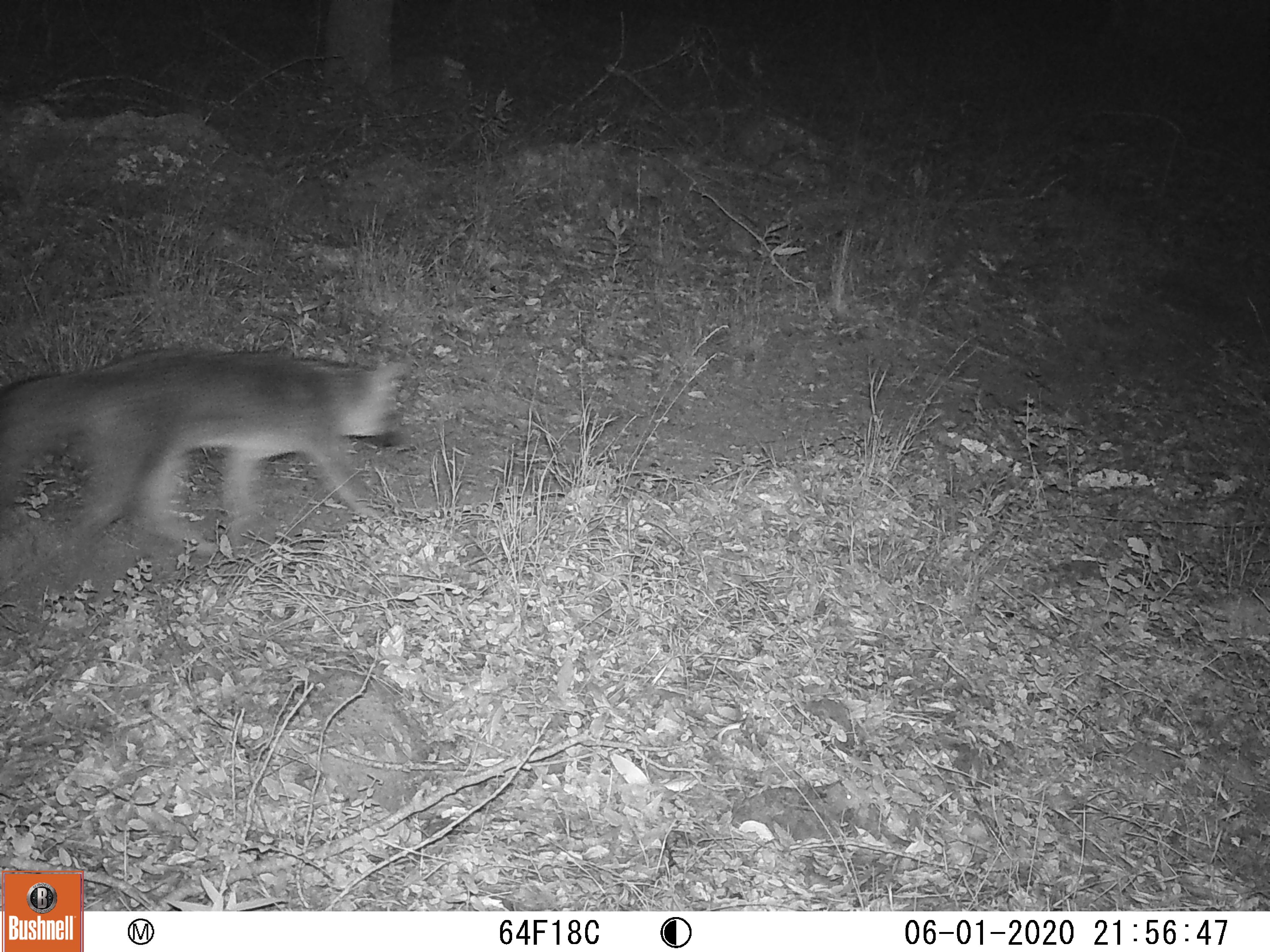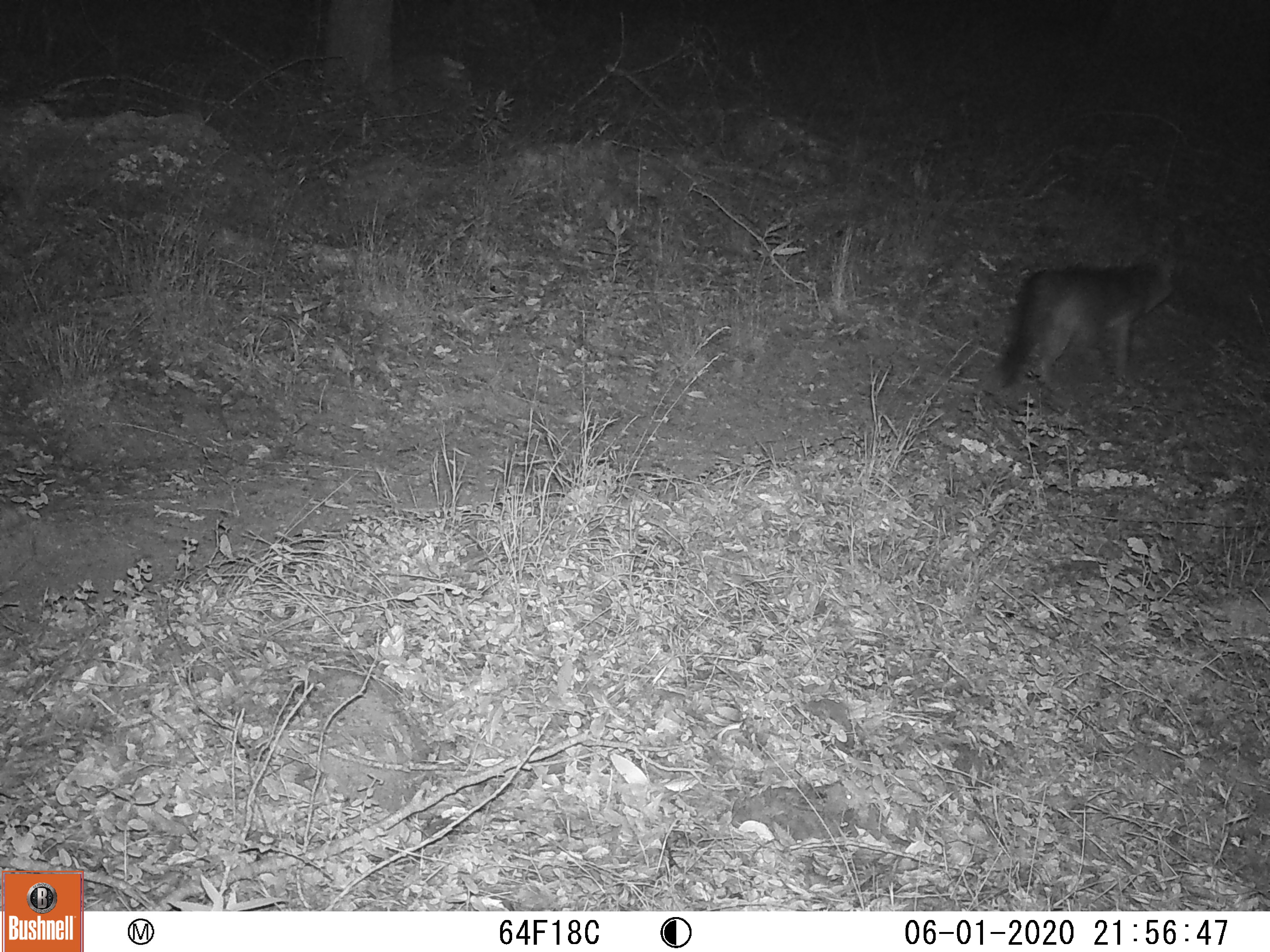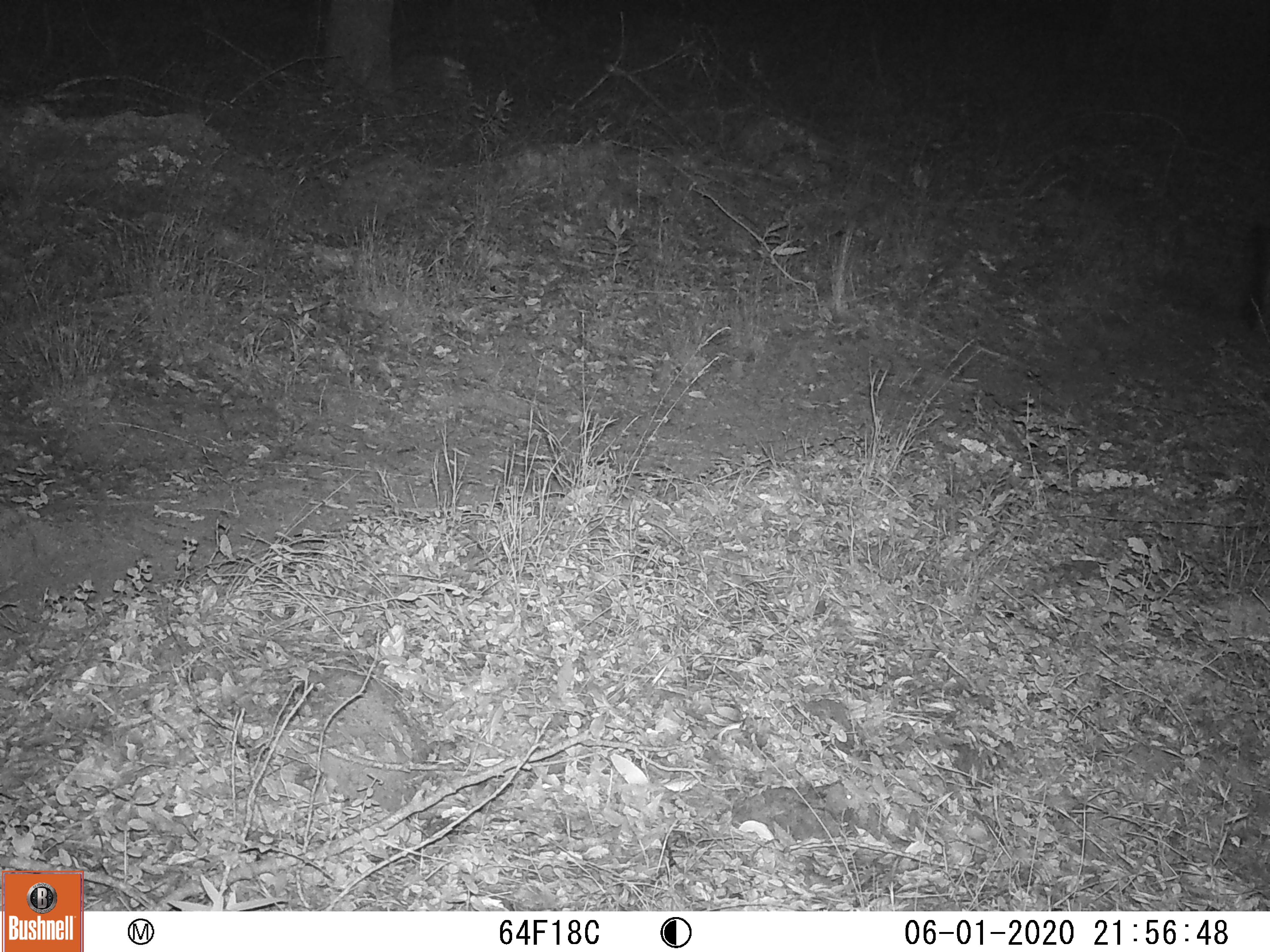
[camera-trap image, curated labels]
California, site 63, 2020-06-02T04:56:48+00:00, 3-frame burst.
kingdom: Animalia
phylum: Chordata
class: Mammalia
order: Carnivora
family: Canidae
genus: Urocyon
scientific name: Urocyon cinereoargenteus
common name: gray fox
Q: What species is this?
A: Gray fox (Urocyon cinereoargenteus).